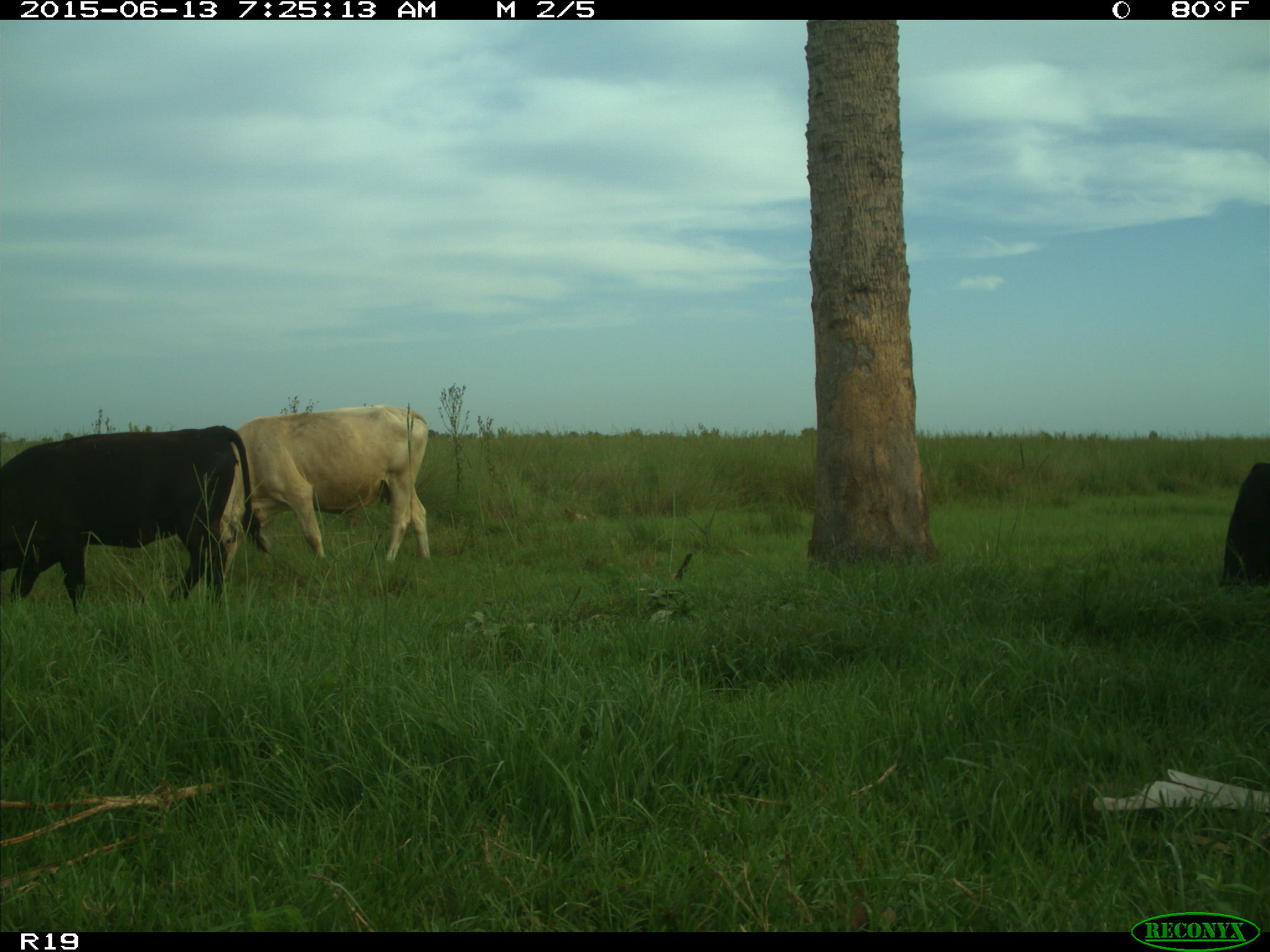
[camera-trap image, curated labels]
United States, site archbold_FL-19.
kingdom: Animalia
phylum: Chordata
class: Mammalia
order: Artiodactyla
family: Bovidae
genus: Bos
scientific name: Bos taurus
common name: domestic cow